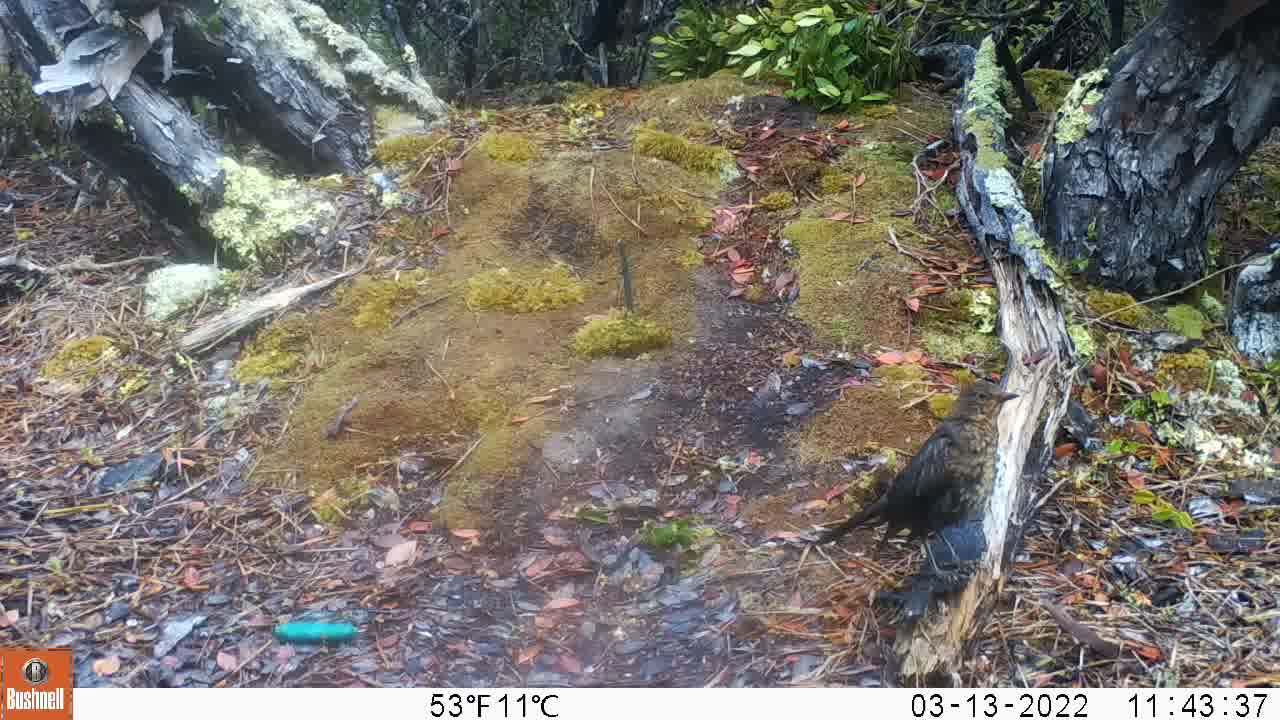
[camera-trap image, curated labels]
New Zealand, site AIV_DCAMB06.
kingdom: Animalia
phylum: Chordata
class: Aves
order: Passeriformes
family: Turdidae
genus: Turdus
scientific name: Turdus merula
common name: eurasian blackbird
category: blackbird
Blackbird (eurasian blackbird) (Turdus merula).